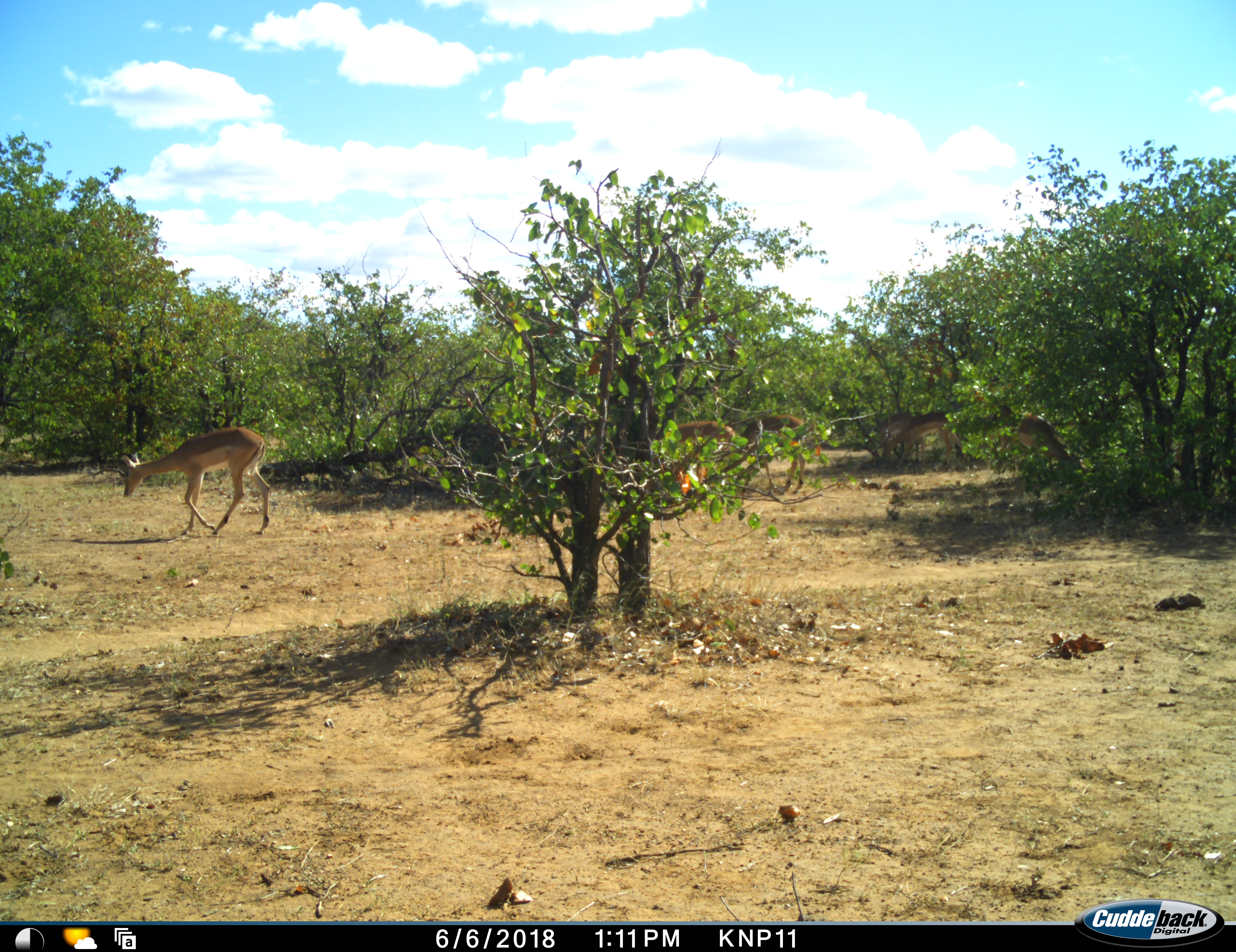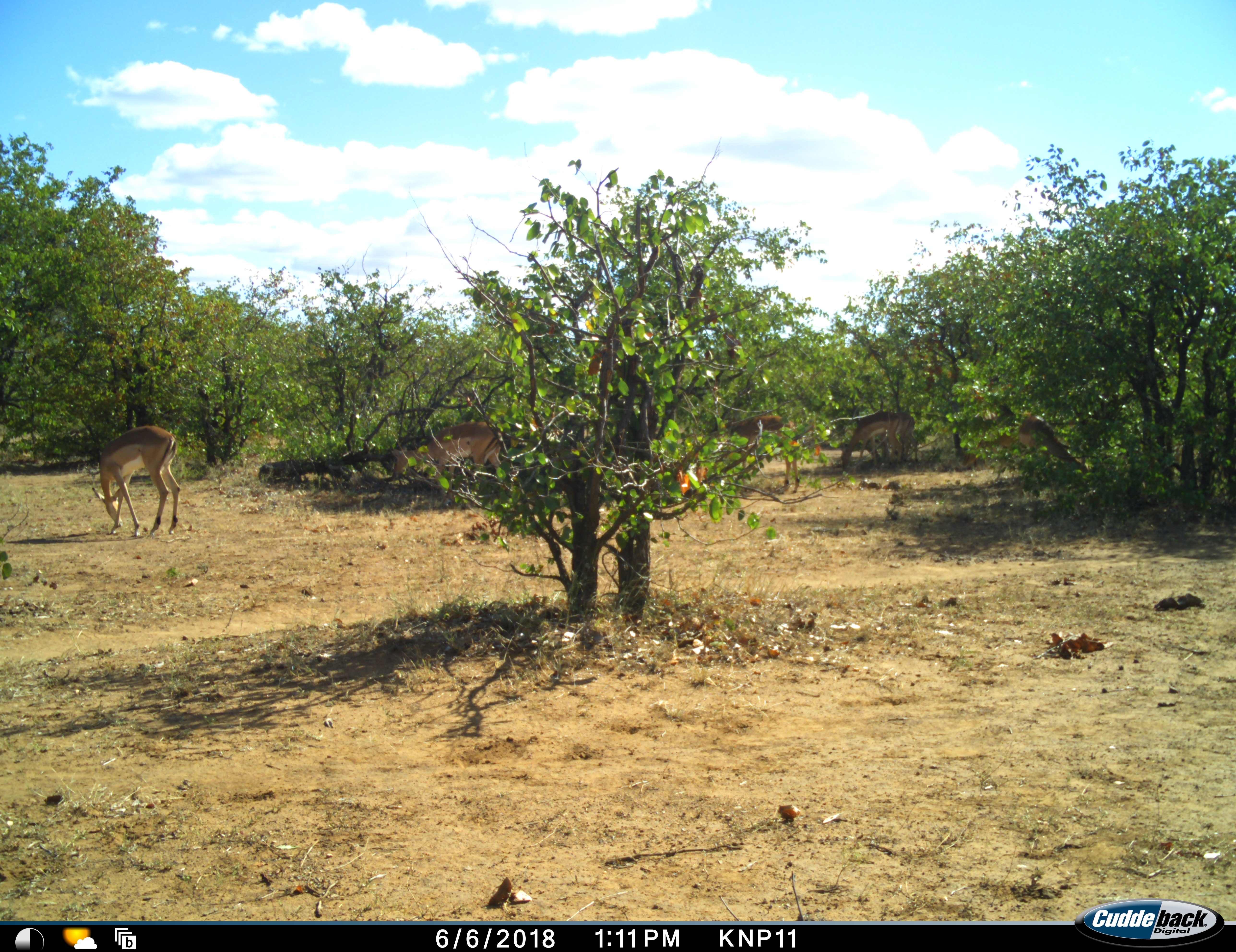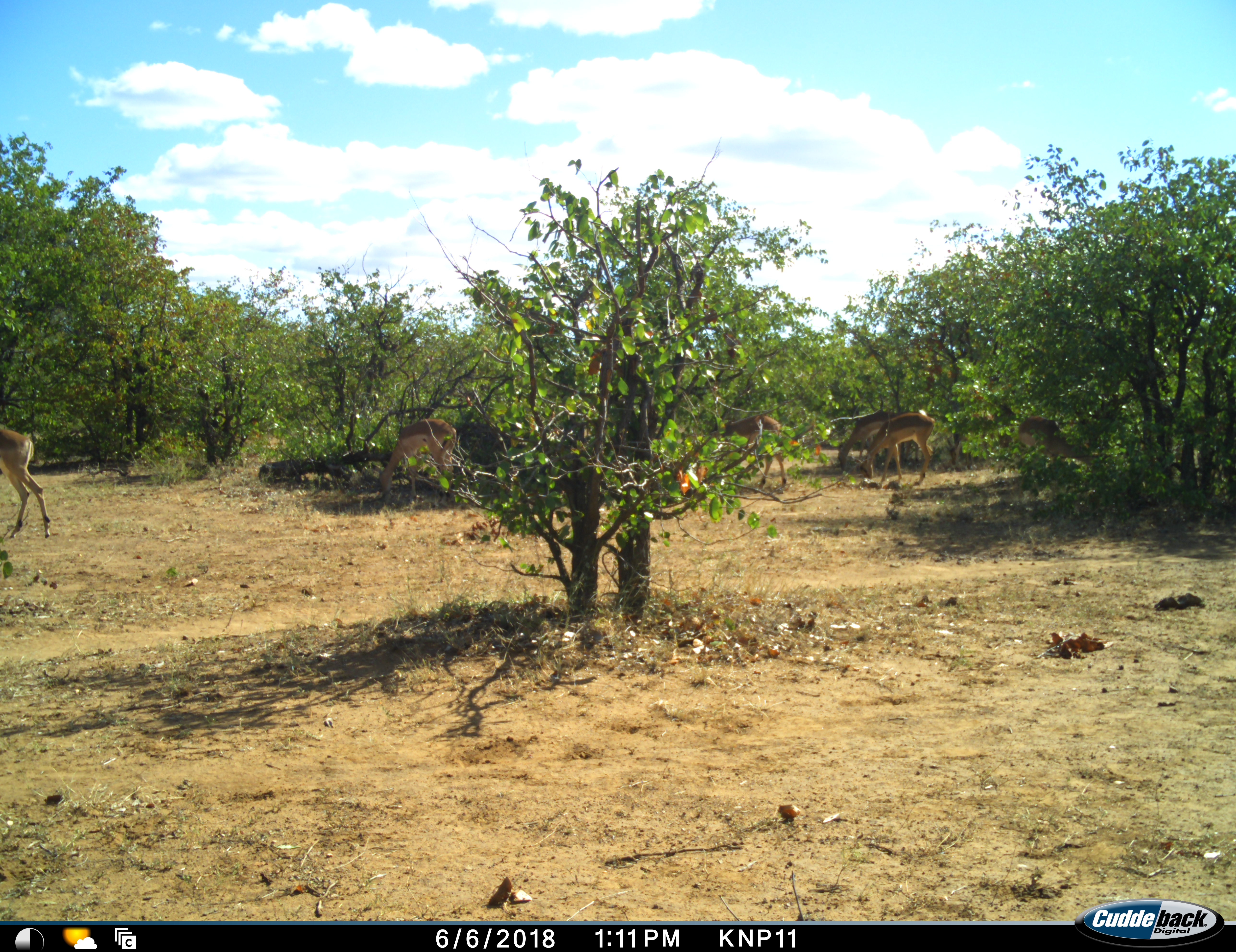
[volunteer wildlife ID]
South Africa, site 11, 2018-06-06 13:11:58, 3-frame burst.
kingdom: Animalia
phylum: Chordata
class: Mammalia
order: Artiodactyla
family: Bovidae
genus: Aepyceros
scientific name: Aepyceros melampus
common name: impala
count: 6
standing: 44%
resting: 0%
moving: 78%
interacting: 0%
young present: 0%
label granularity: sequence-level